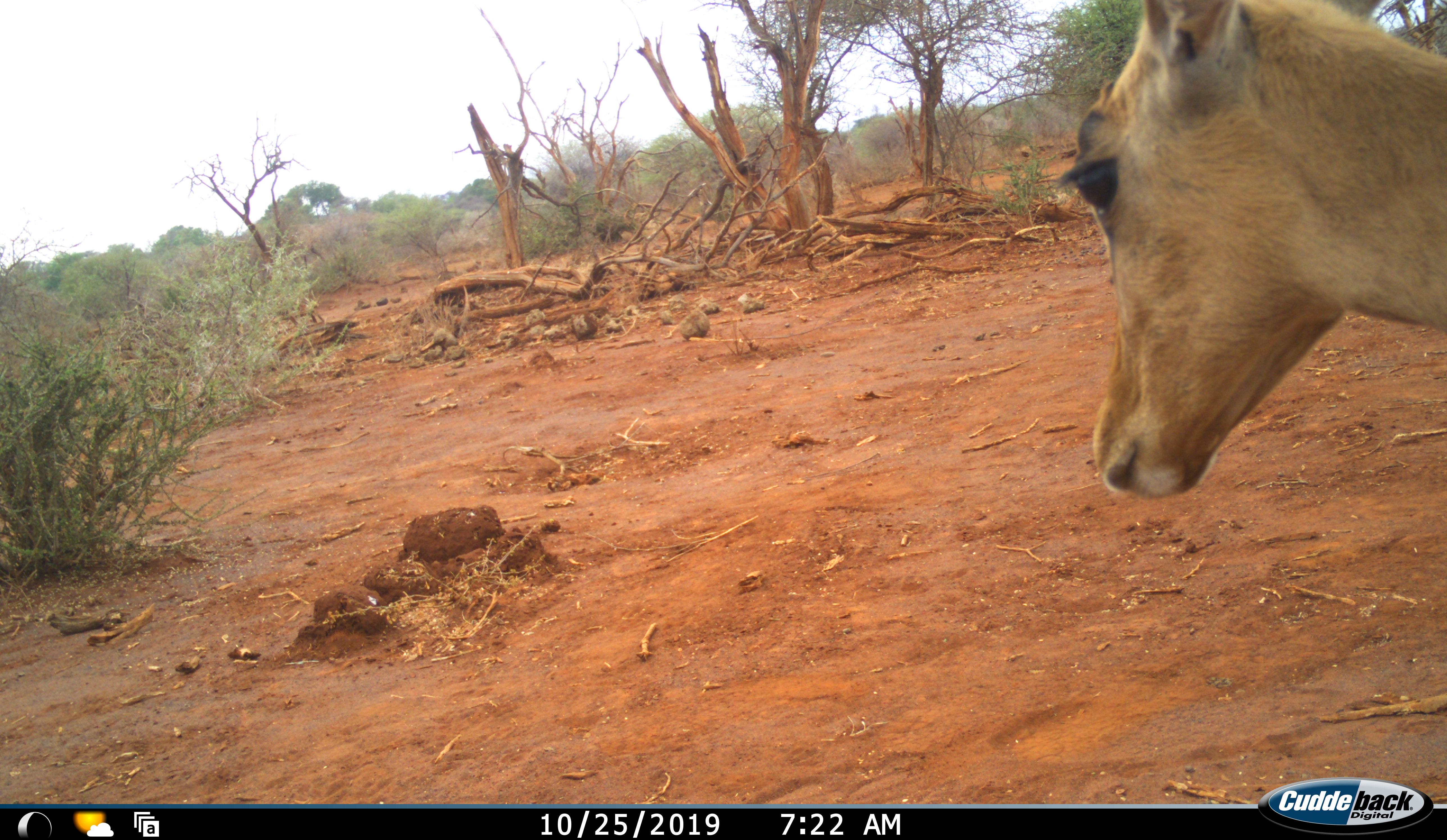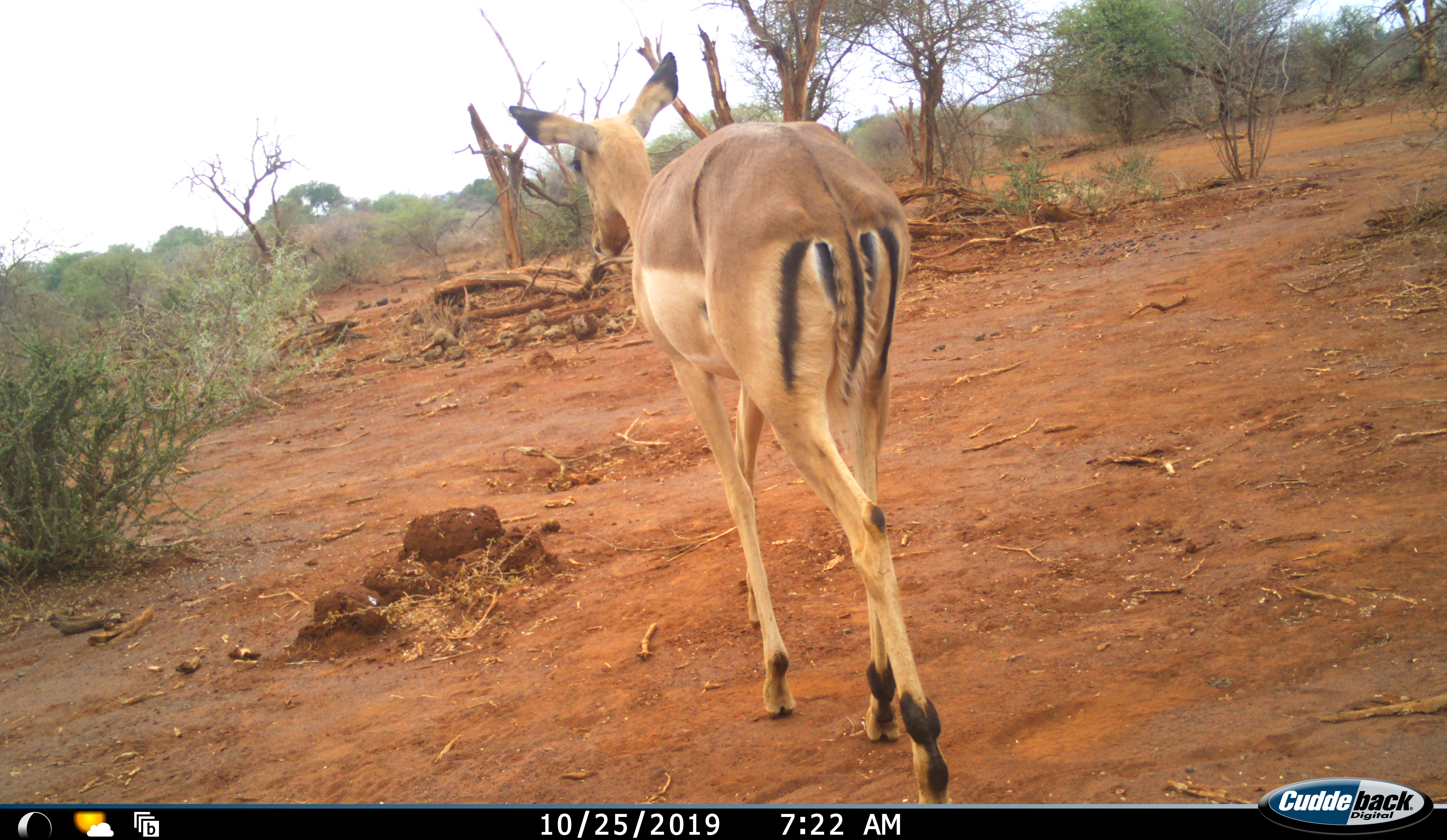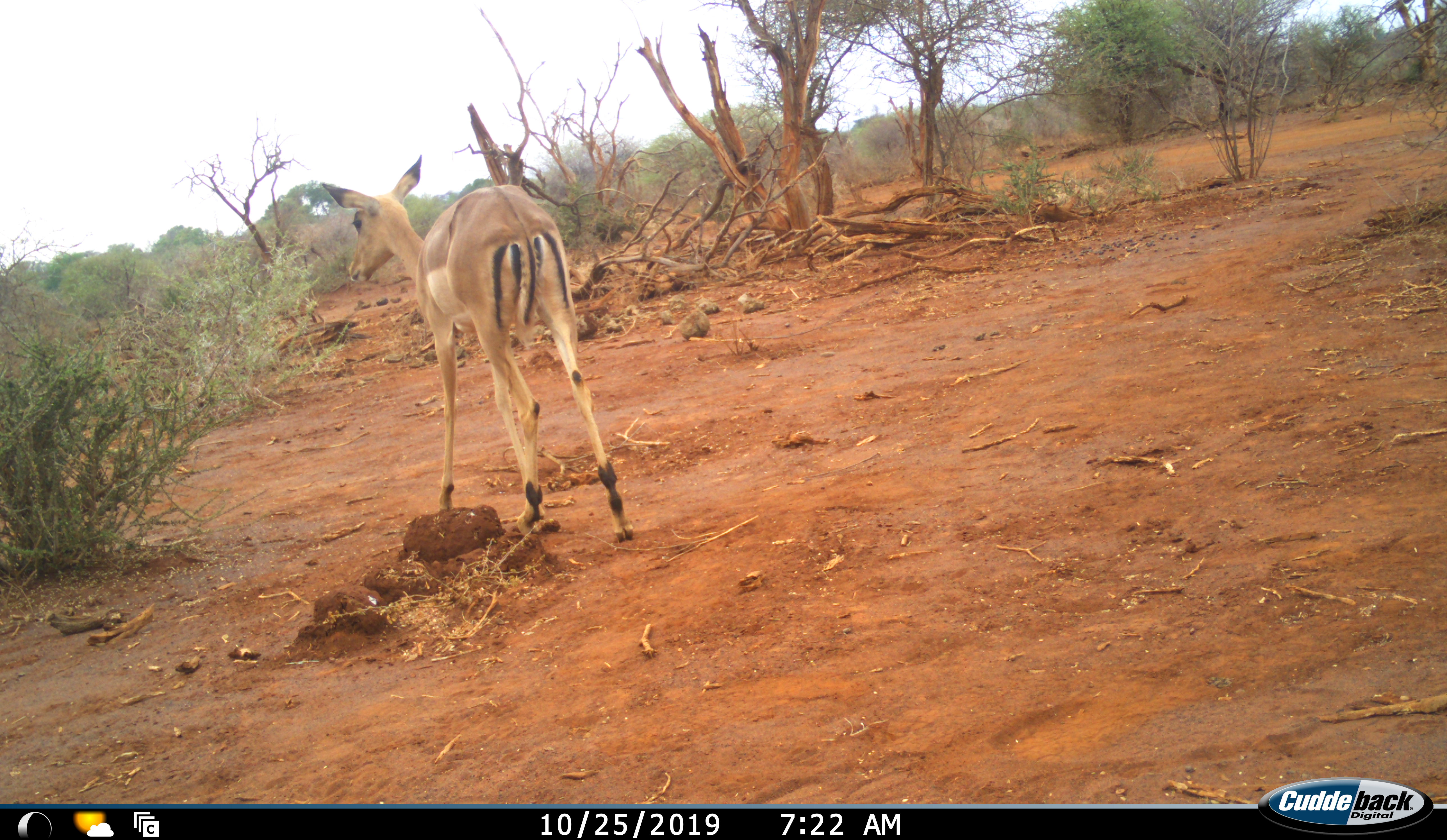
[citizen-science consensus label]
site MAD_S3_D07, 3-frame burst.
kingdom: Animalia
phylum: Chordata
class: Mammalia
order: Artiodactyla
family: Bovidae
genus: Aepyceros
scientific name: Aepyceros melampus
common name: impala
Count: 1.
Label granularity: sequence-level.